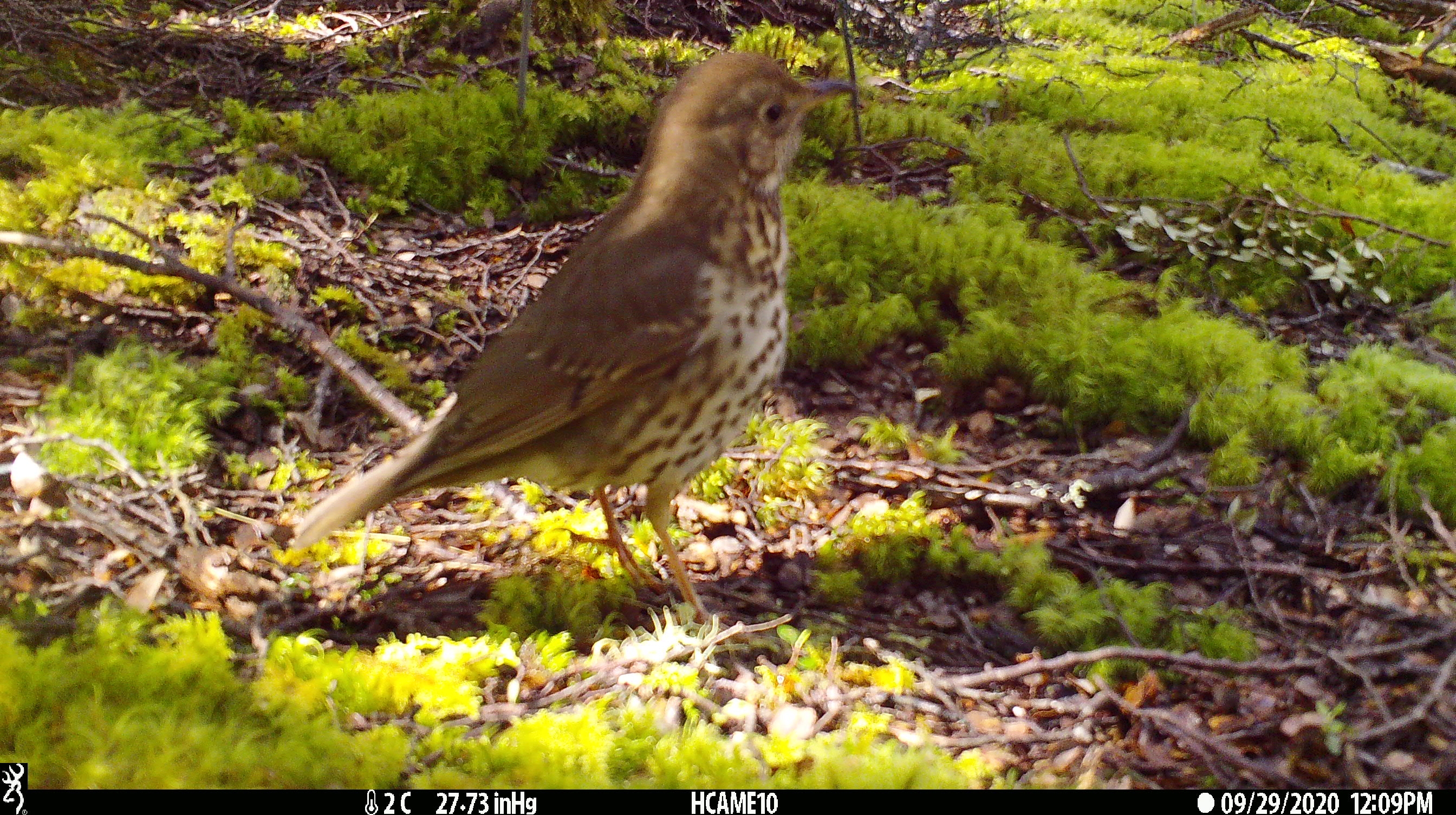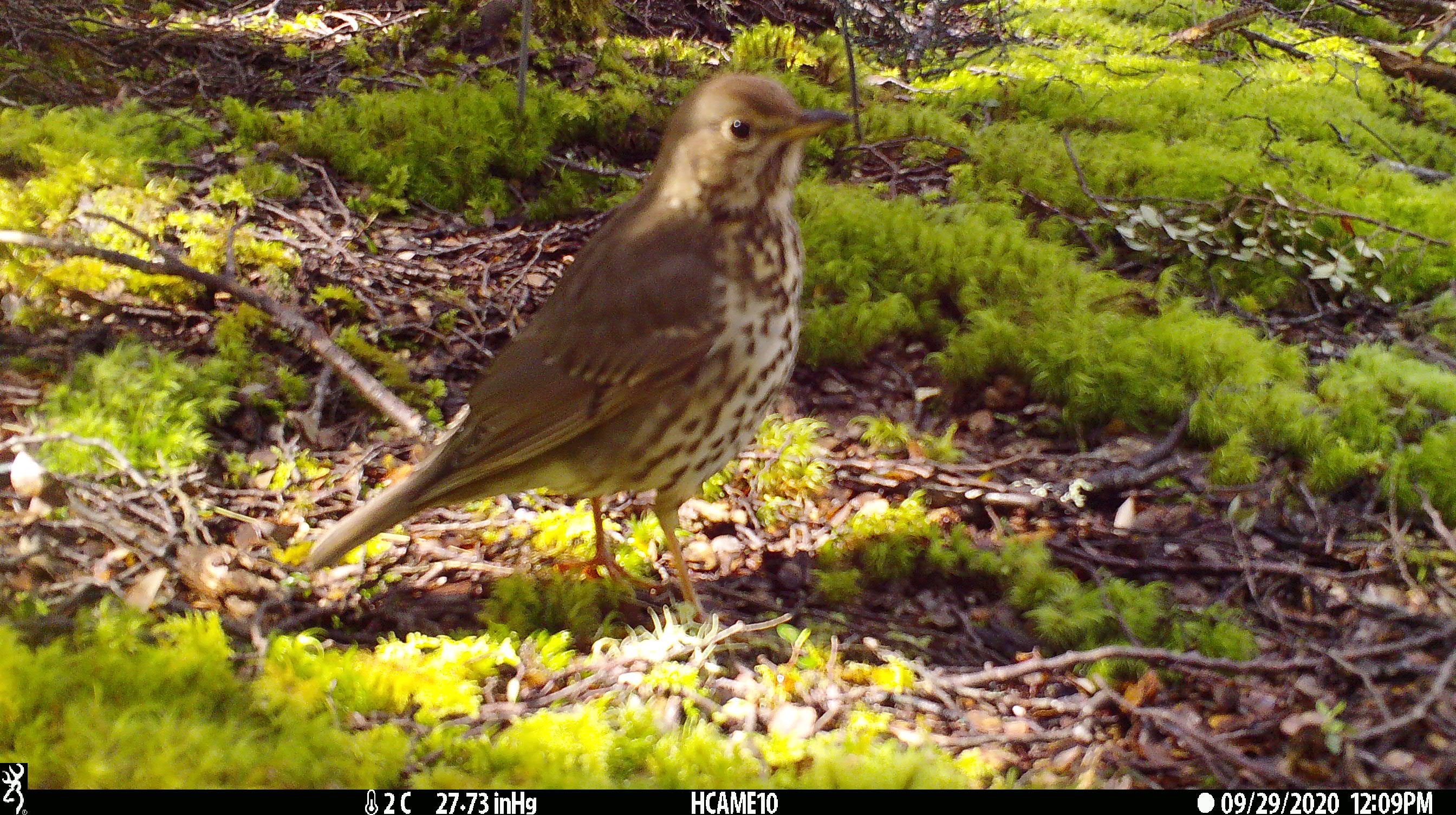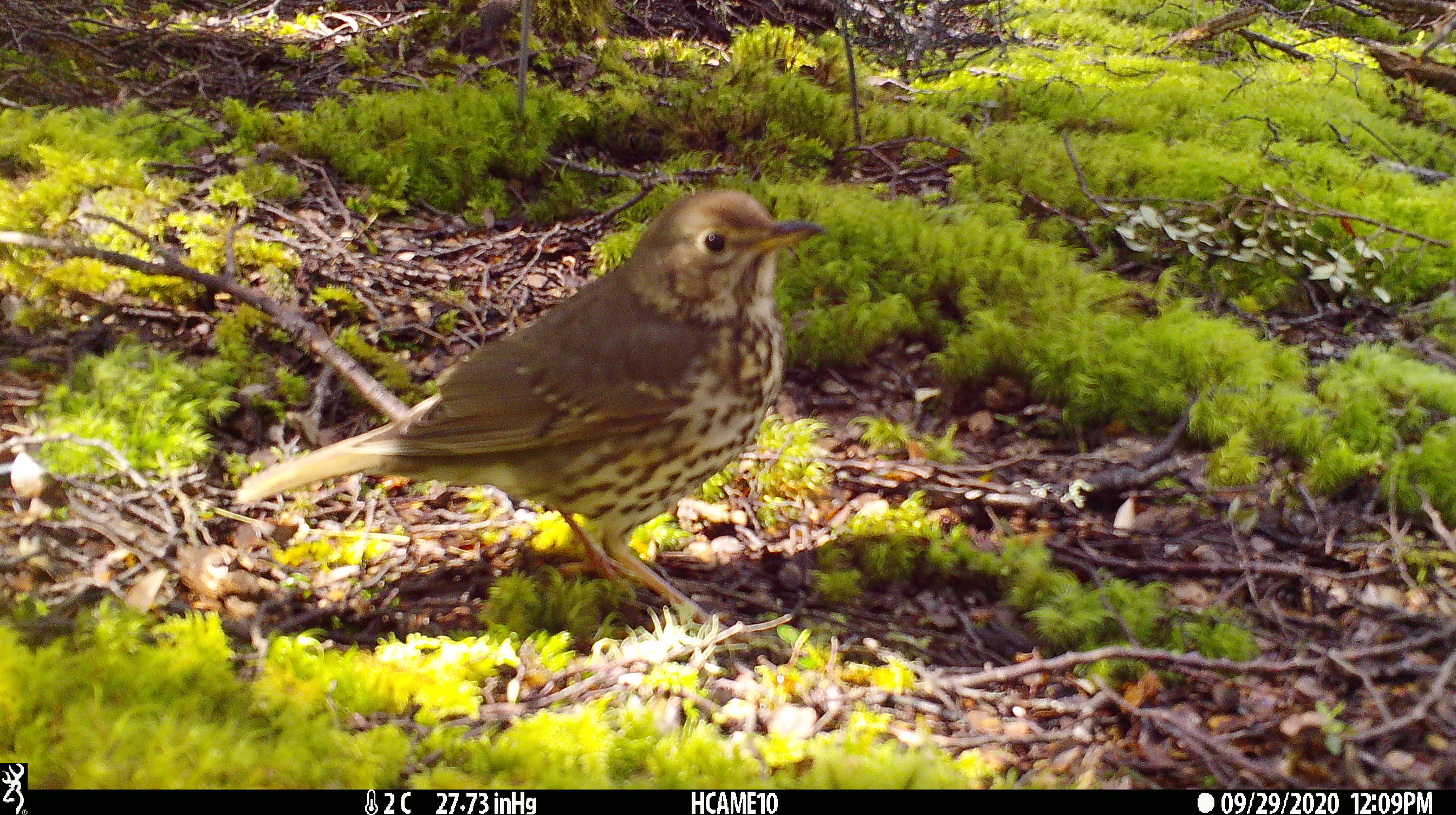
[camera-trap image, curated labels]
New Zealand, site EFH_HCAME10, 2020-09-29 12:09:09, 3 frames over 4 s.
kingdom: Animalia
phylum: Chordata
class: Aves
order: Passeriformes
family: Turdidae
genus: Turdus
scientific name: Turdus philomelos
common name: song thrush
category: thrush